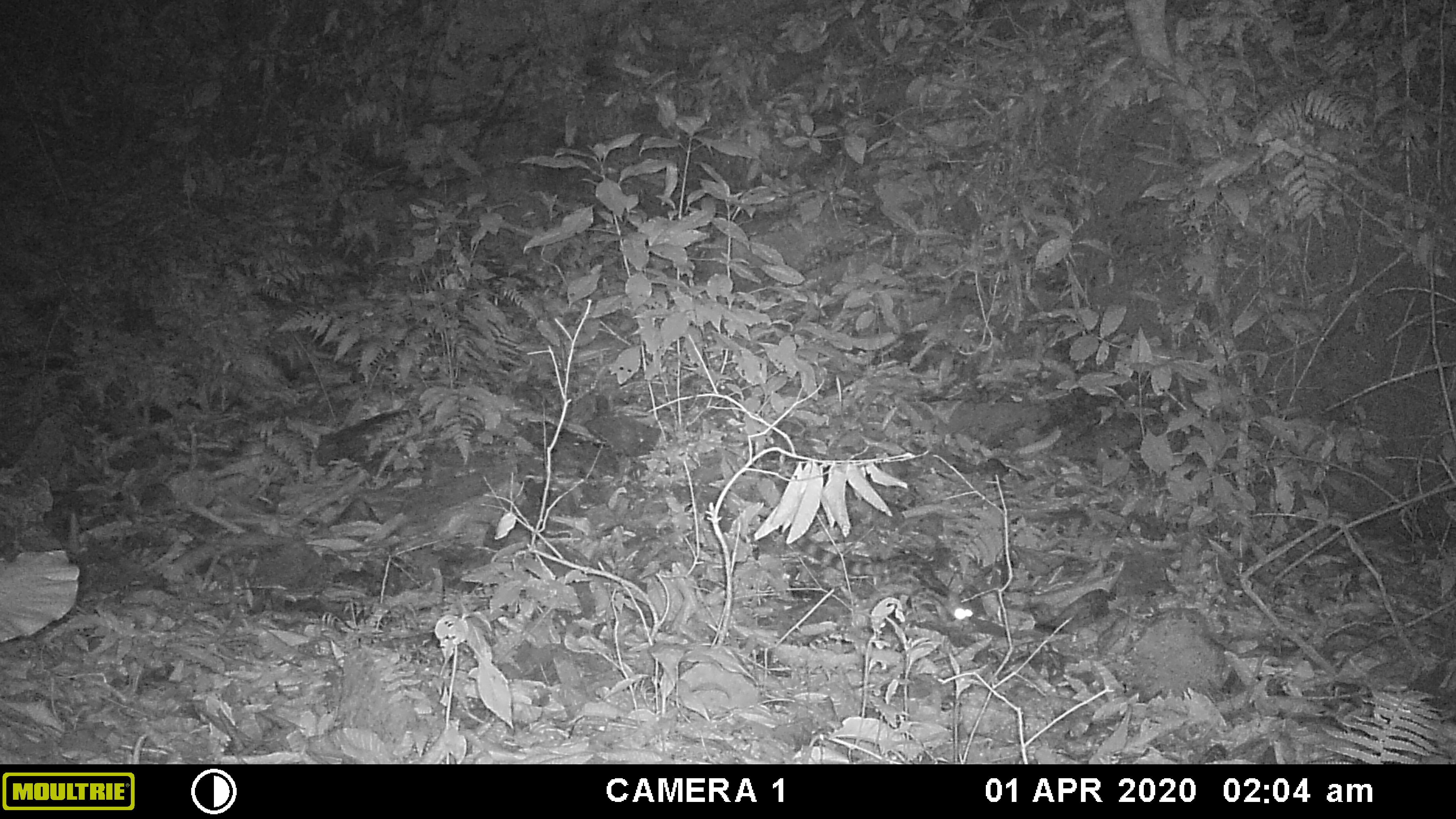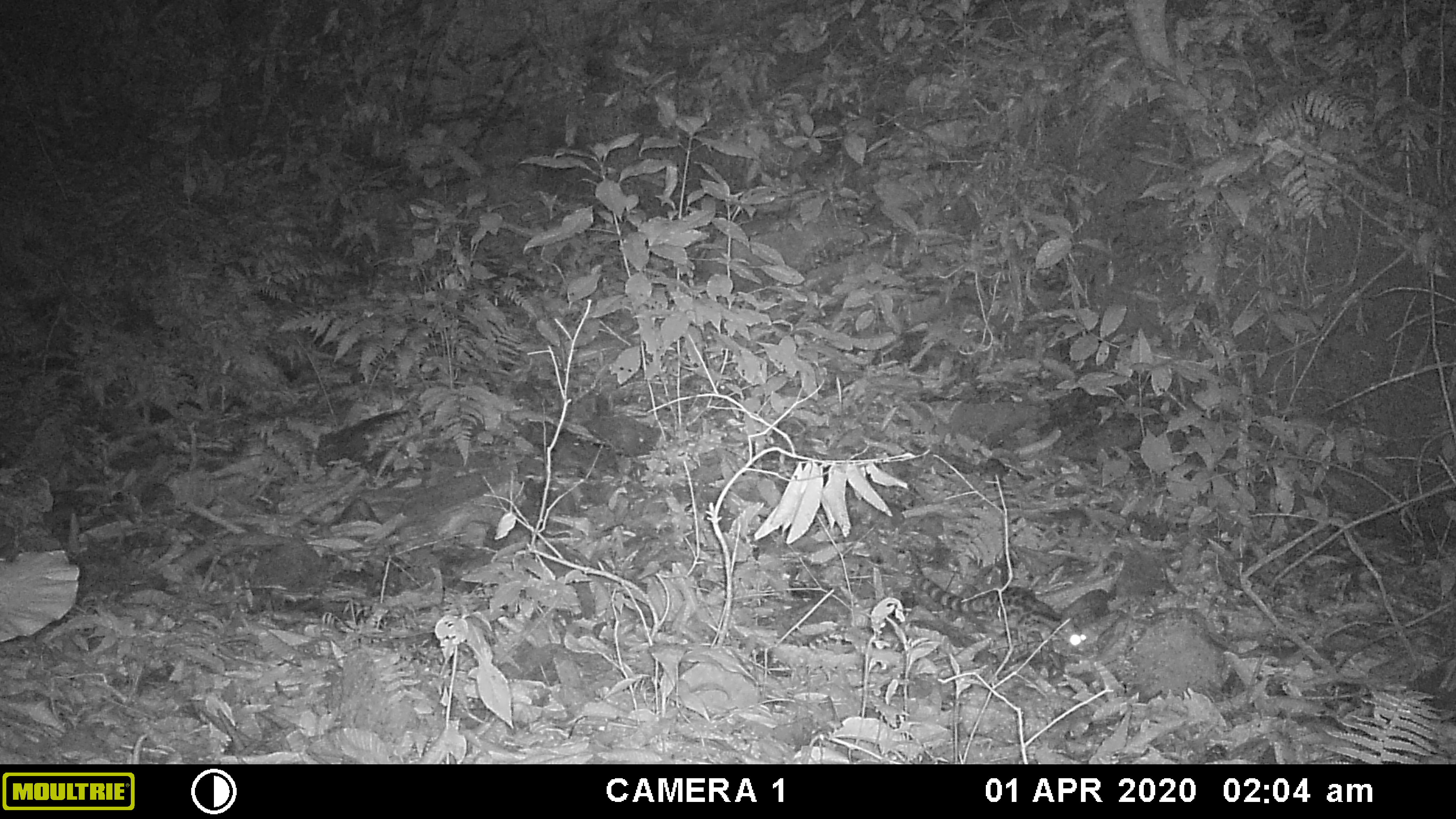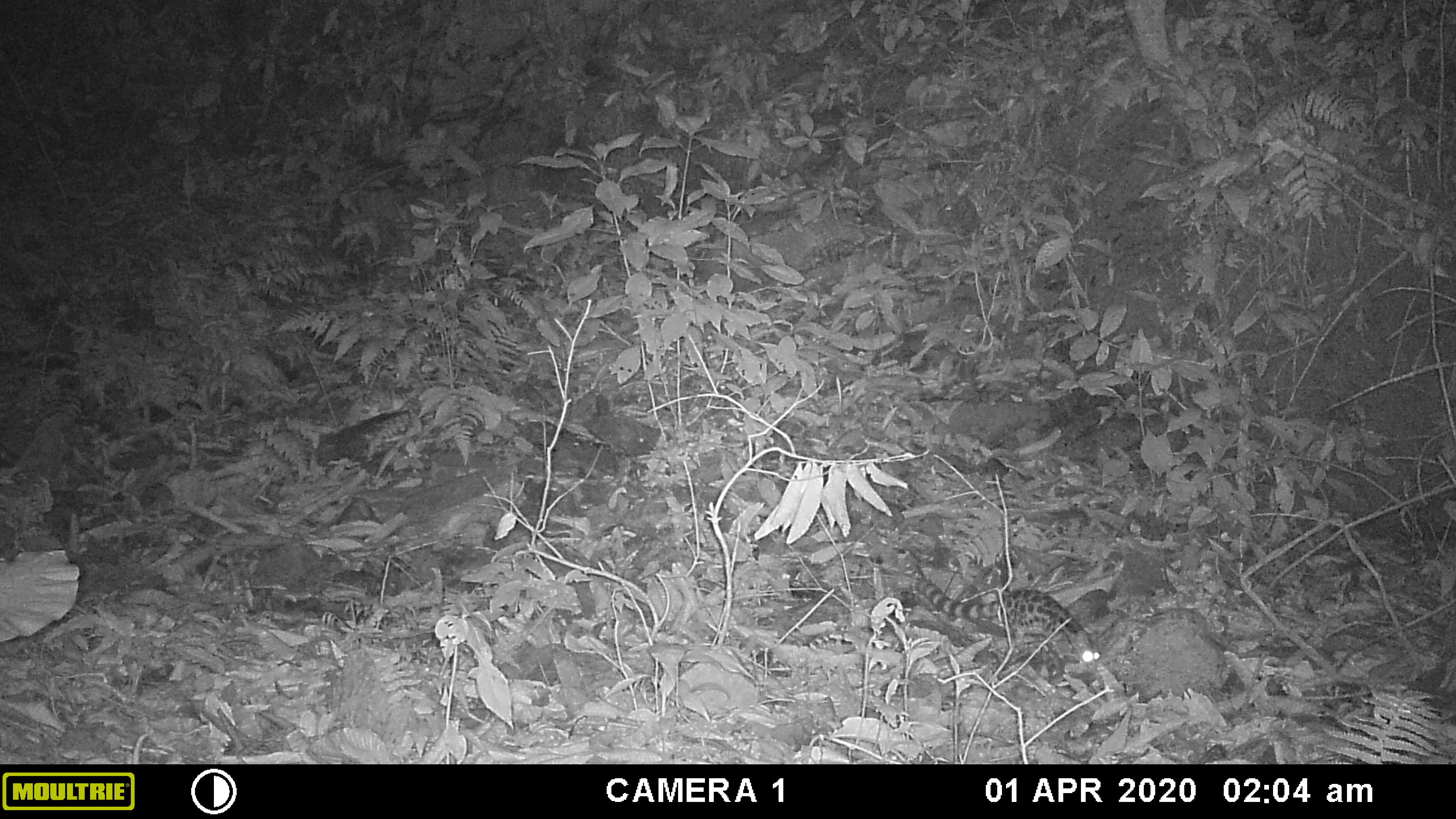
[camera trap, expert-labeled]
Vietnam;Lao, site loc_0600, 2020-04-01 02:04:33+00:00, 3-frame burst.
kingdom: Animalia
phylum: Chordata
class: Mammalia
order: Carnivora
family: Prionodontidae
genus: Prionodon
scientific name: Prionodon pardicolor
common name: spotted linsang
Spotted linsang (Prionodon pardicolor). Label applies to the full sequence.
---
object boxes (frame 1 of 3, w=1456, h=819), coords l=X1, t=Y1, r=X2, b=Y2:
spotted linsang: l=778, t=523, r=972, b=627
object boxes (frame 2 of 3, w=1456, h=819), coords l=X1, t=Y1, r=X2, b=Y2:
spotted linsang: l=913, t=574, r=1087, b=653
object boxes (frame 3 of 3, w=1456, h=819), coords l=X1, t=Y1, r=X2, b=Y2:
spotted linsang: l=914, t=577, r=1101, b=670